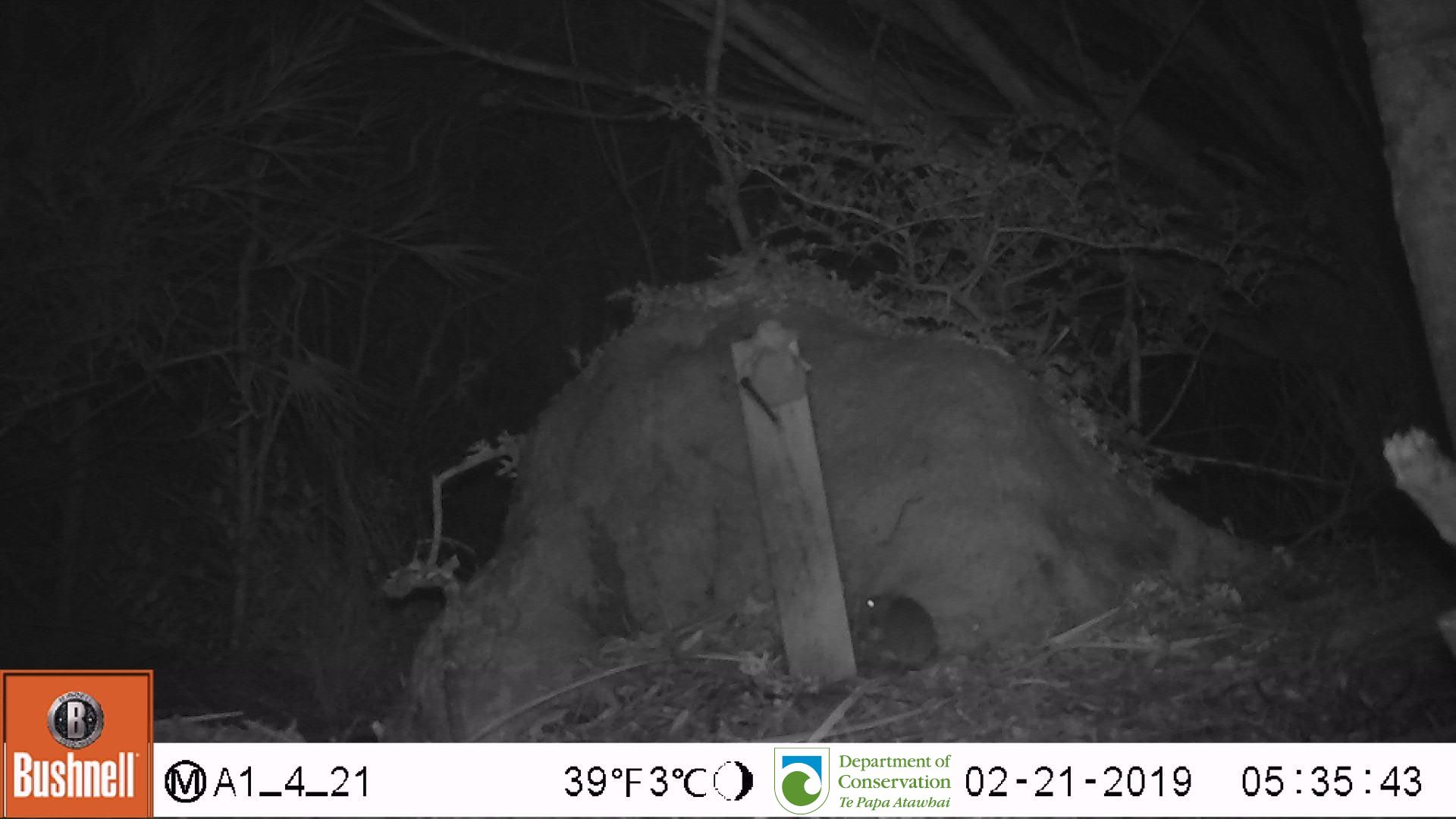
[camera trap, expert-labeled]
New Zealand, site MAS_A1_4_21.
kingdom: Animalia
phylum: Chordata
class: Mammalia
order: Rodentia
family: Muridae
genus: Mus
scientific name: Mus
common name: mouse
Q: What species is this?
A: Mouse (Mus).